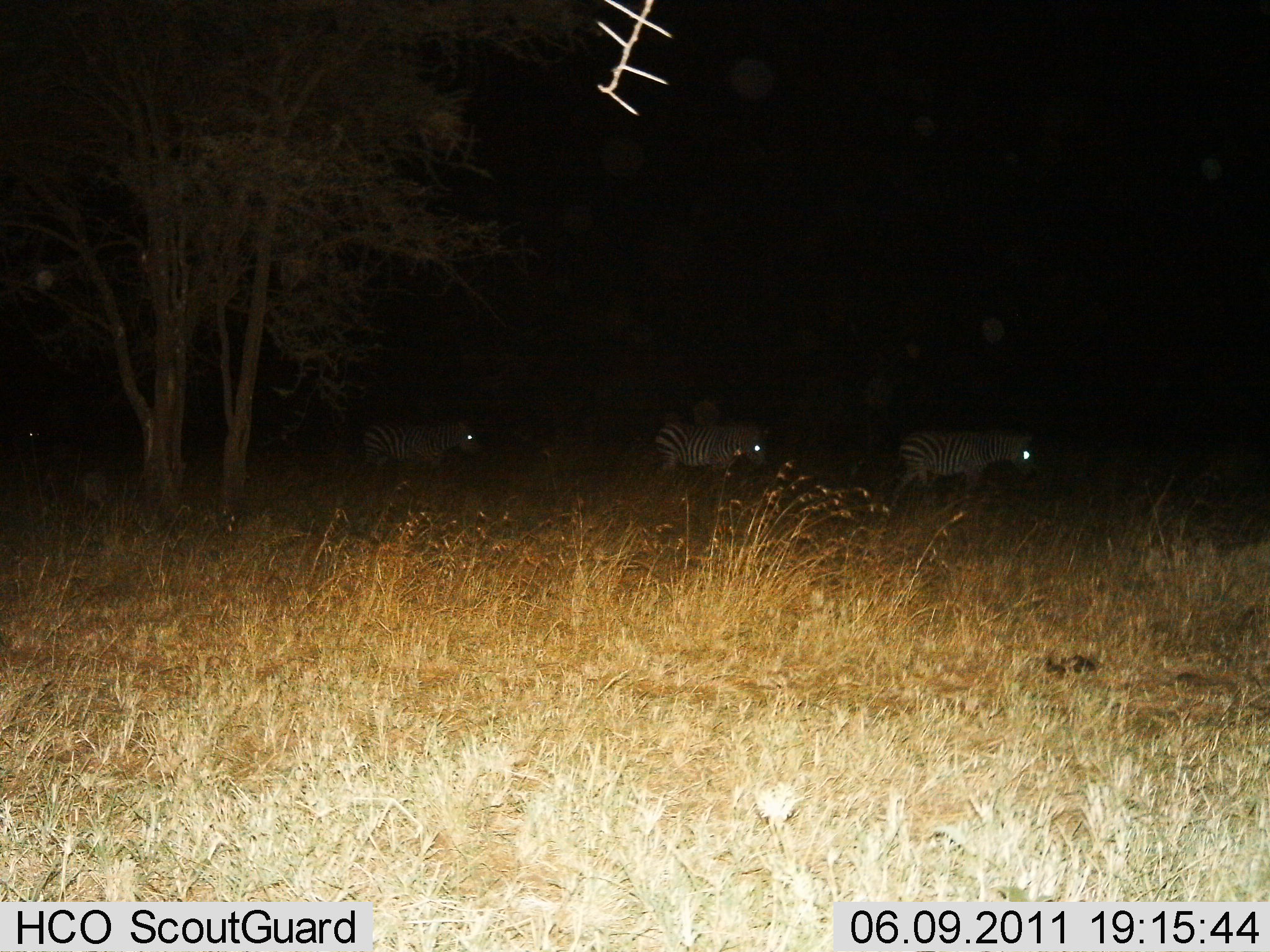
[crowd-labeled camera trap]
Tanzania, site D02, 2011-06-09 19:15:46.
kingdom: Animalia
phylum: Chordata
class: Mammalia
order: Perissodactyla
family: Equidae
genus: Equus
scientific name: Equus quagga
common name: plains zebra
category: zebra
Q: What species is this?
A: Zebra (plains zebra) (Equus quagga).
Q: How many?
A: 3.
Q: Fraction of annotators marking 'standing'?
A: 33%.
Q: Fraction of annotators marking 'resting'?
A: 17%.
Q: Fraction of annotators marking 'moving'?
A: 50%.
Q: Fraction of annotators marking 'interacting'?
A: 0%.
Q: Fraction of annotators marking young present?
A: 0%.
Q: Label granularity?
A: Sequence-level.